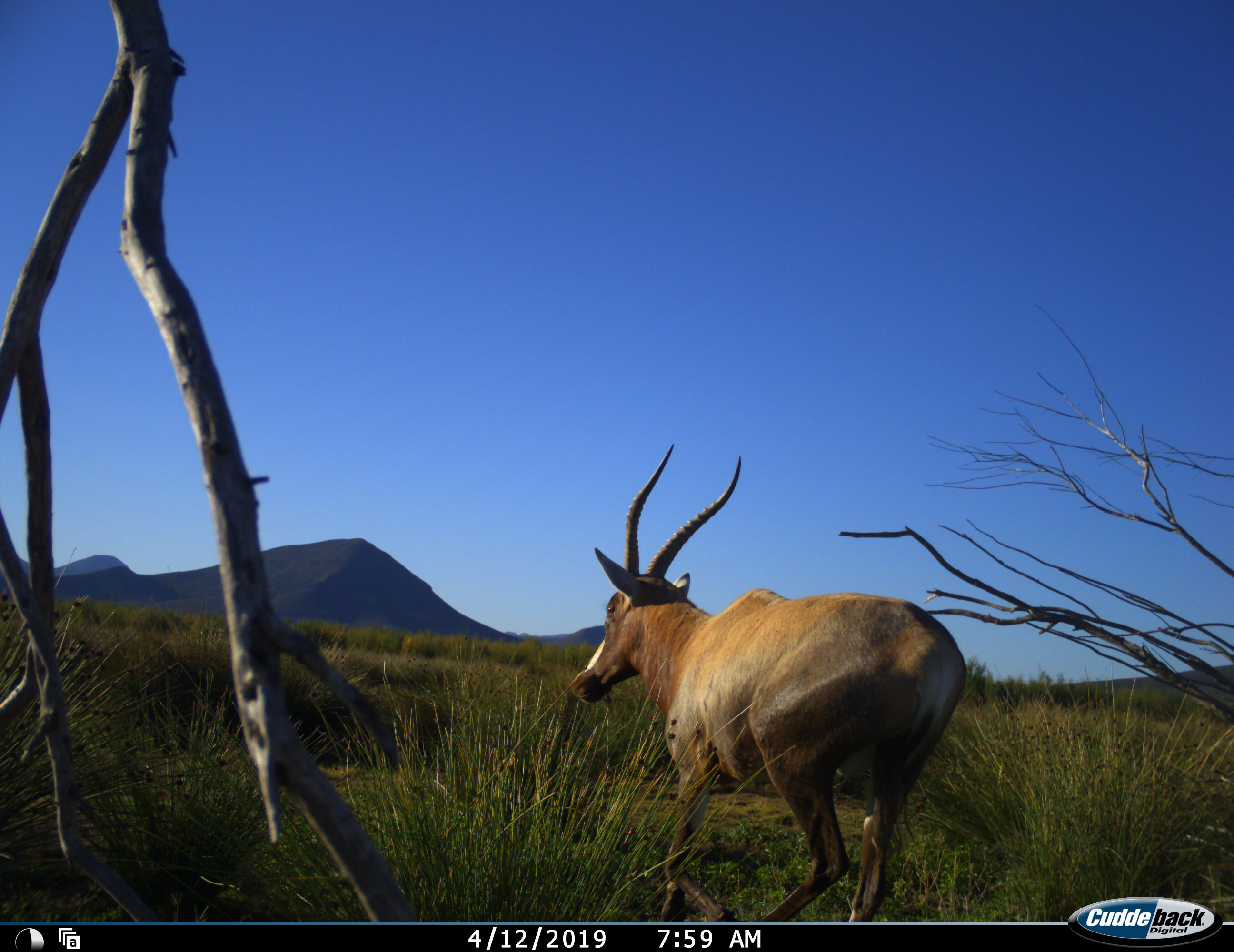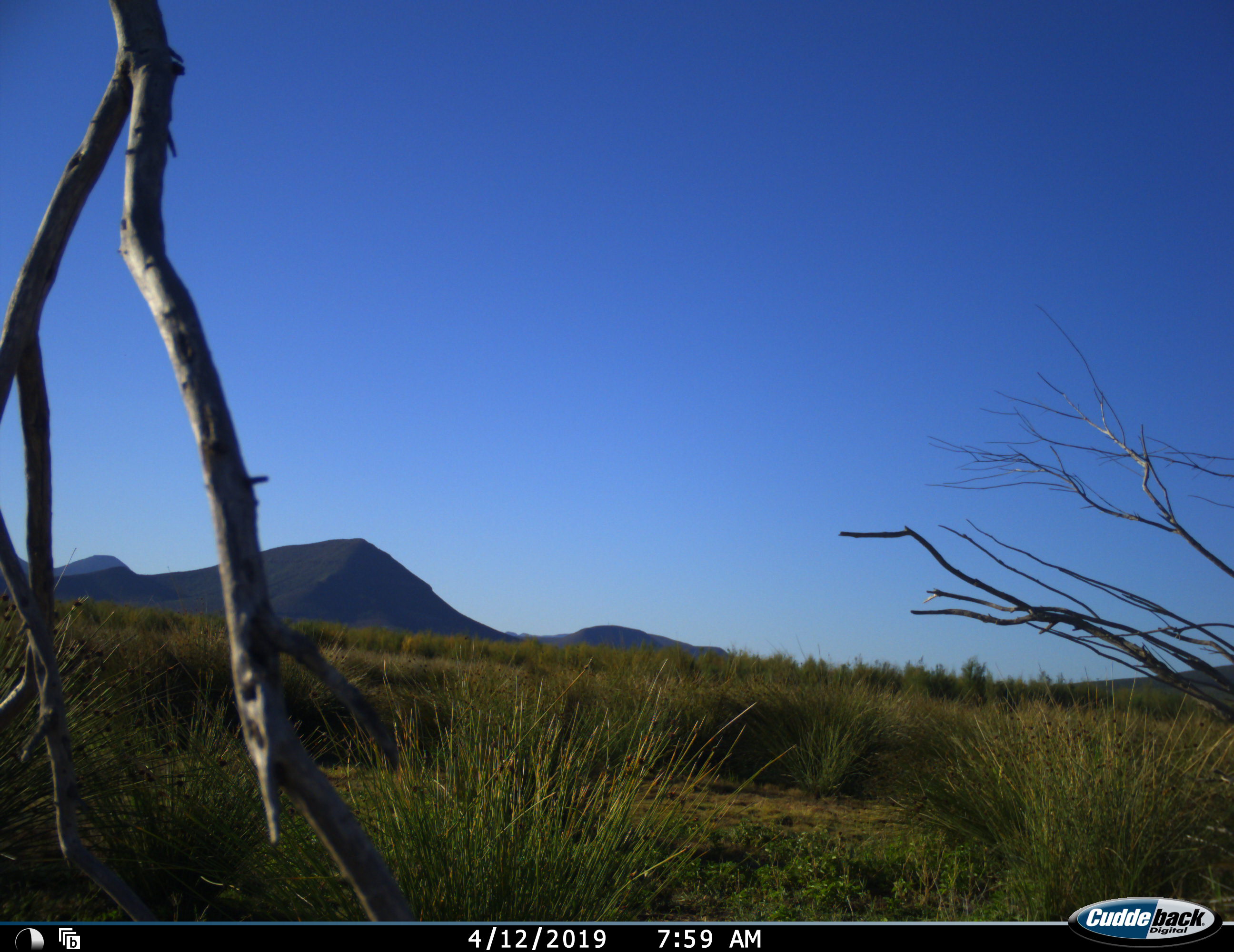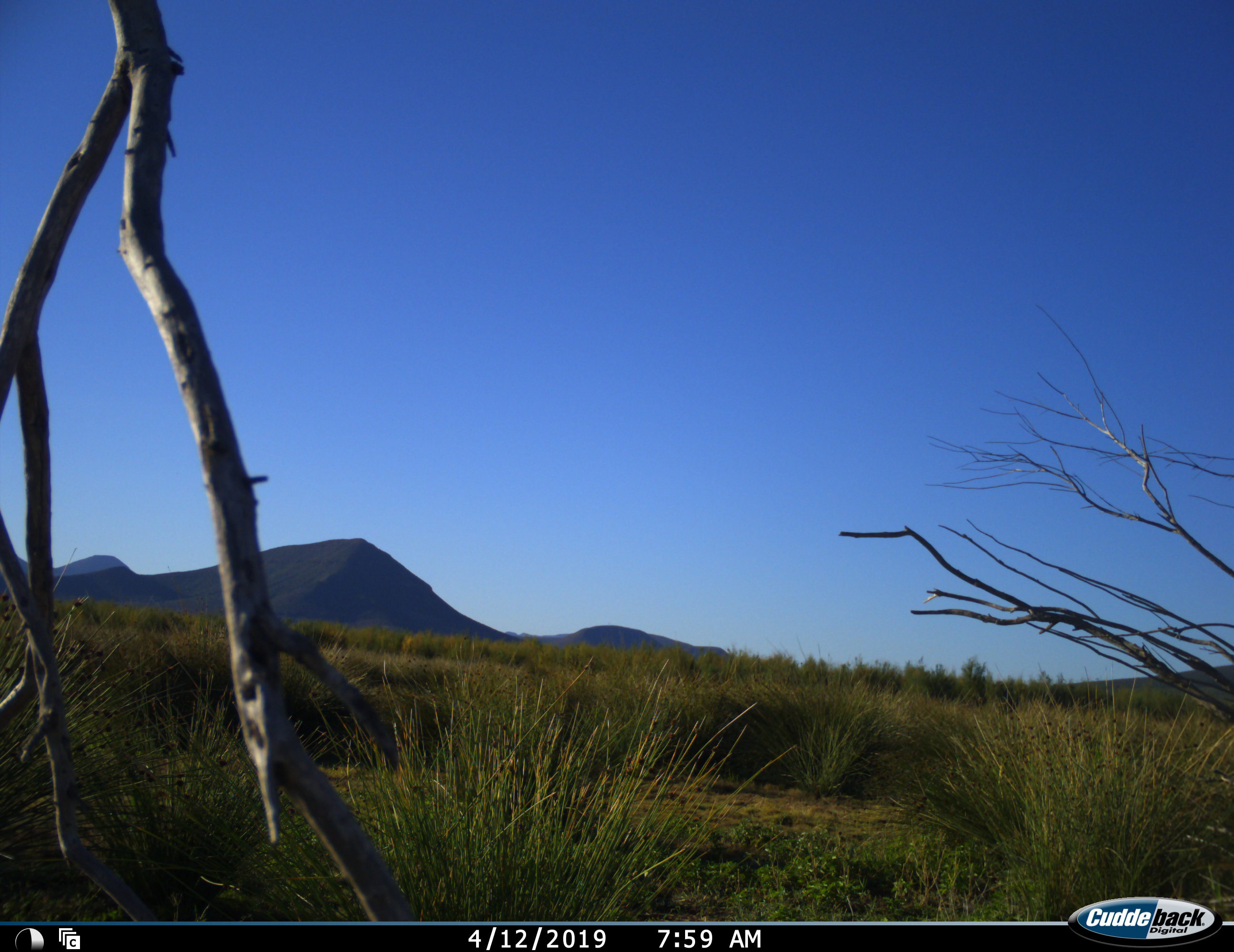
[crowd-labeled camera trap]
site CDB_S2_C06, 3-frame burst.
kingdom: Animalia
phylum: Chordata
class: Mammalia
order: Artiodactyla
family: Bovidae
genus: Damaliscus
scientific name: Damaliscus pygargus phillipsi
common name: blesbok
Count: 1.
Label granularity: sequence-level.